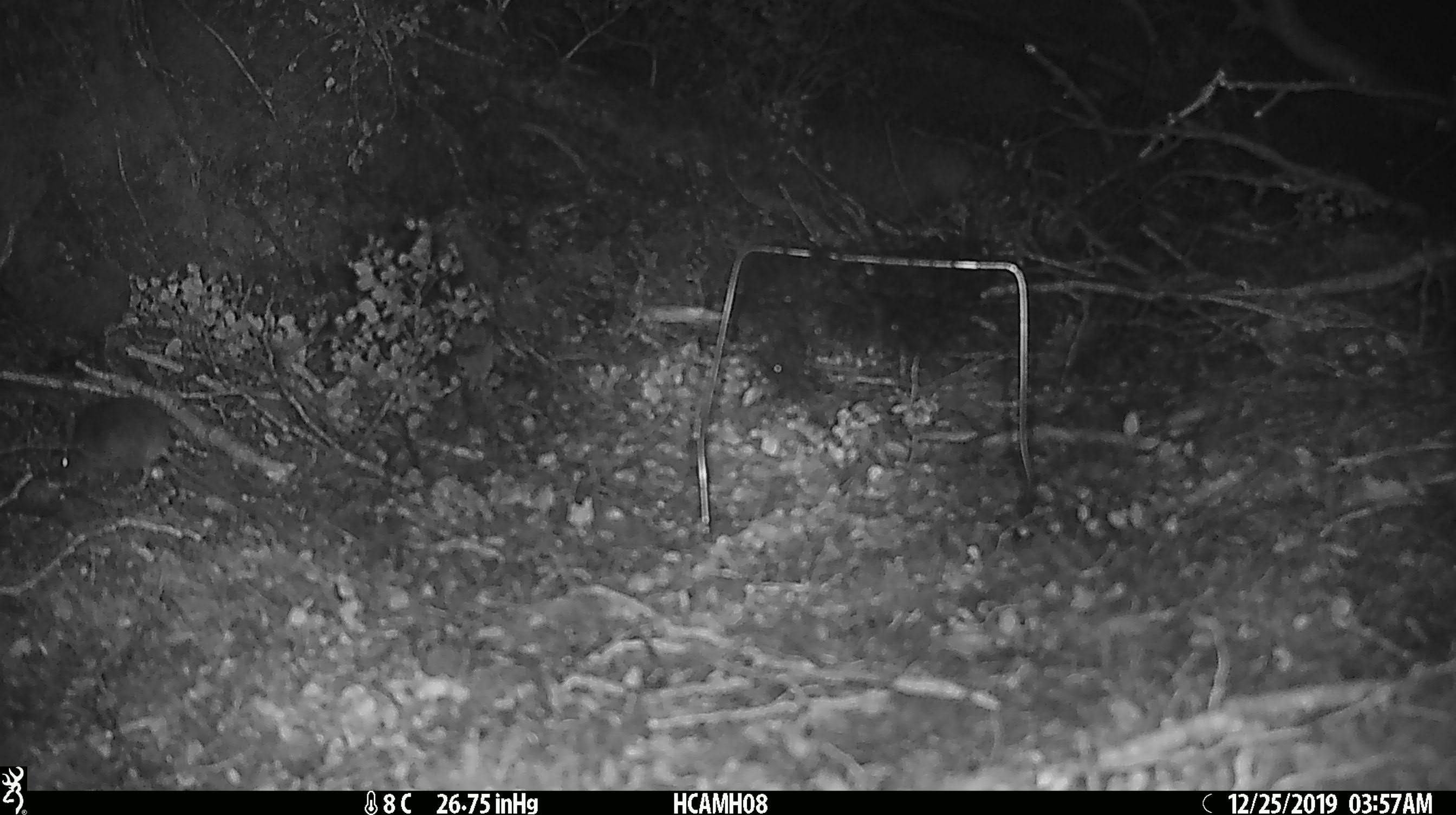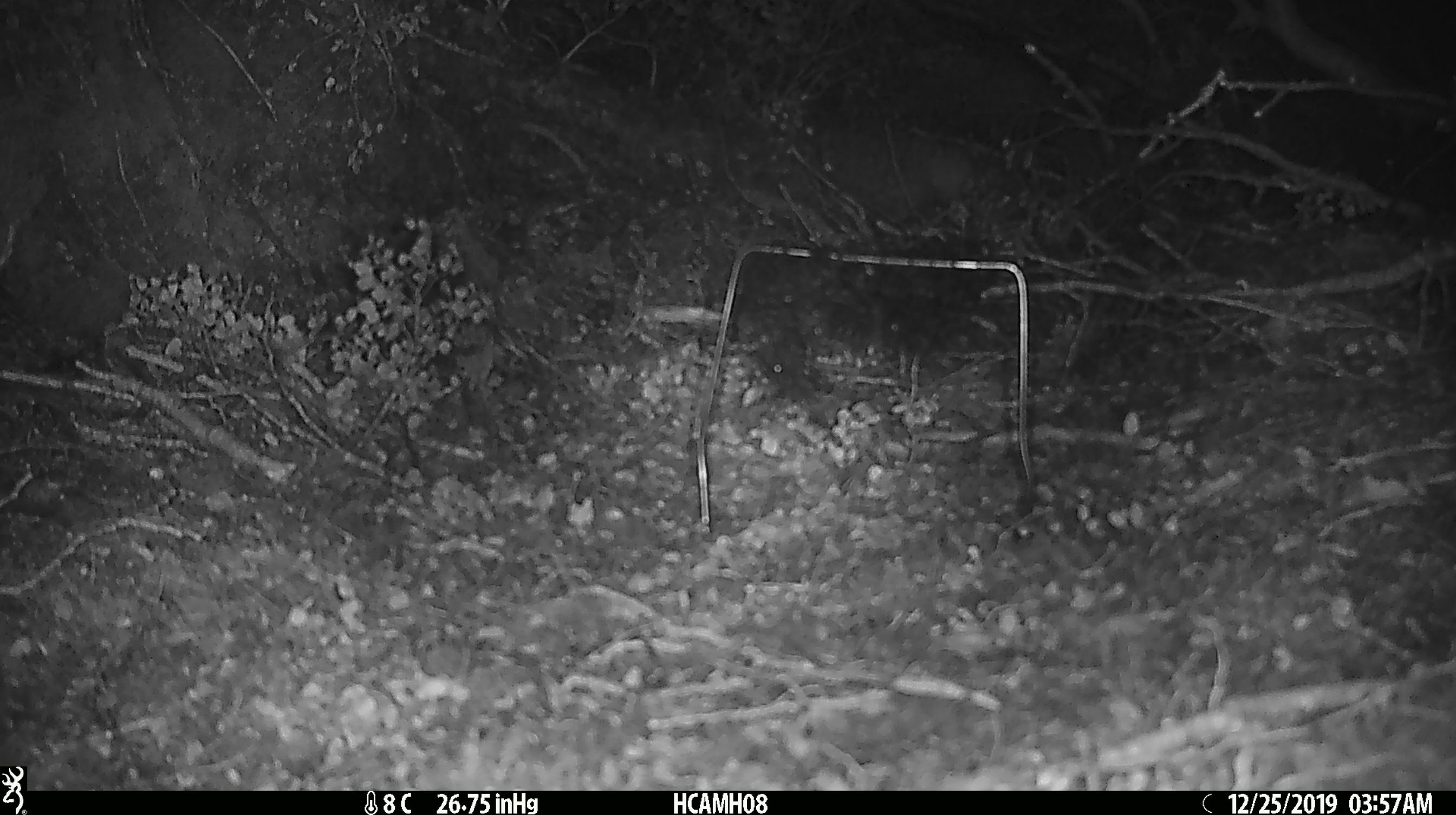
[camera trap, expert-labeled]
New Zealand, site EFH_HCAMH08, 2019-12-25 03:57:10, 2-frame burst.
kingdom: Animalia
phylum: Chordata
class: Mammalia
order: Rodentia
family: Muridae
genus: Mus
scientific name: Mus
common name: mouse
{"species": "mouse (Mus)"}